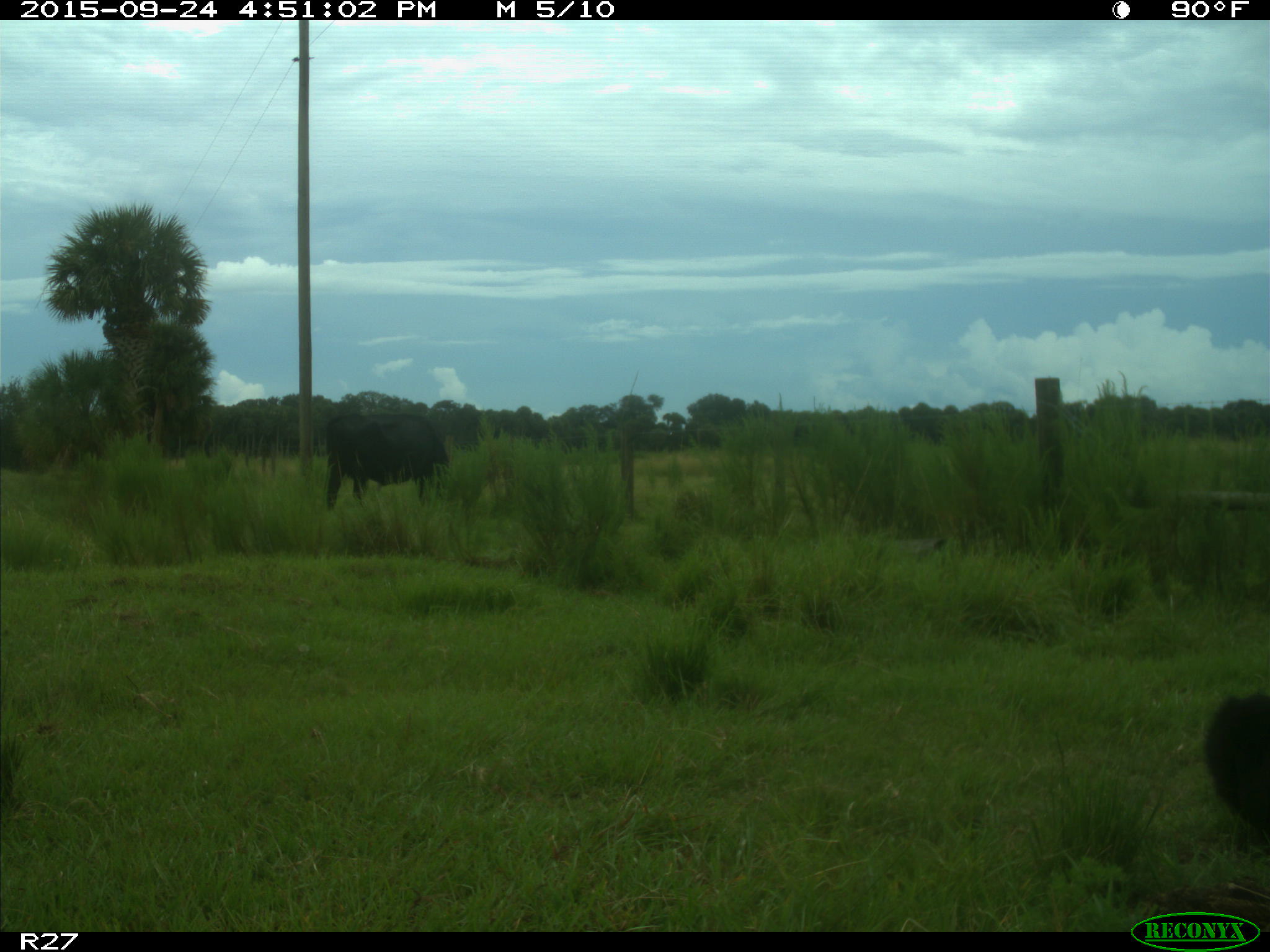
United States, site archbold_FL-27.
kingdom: Animalia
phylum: Chordata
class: Mammalia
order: Artiodactyla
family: Bovidae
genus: Bos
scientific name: Bos taurus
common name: domestic cow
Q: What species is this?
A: Bos taurus (domestic cow).